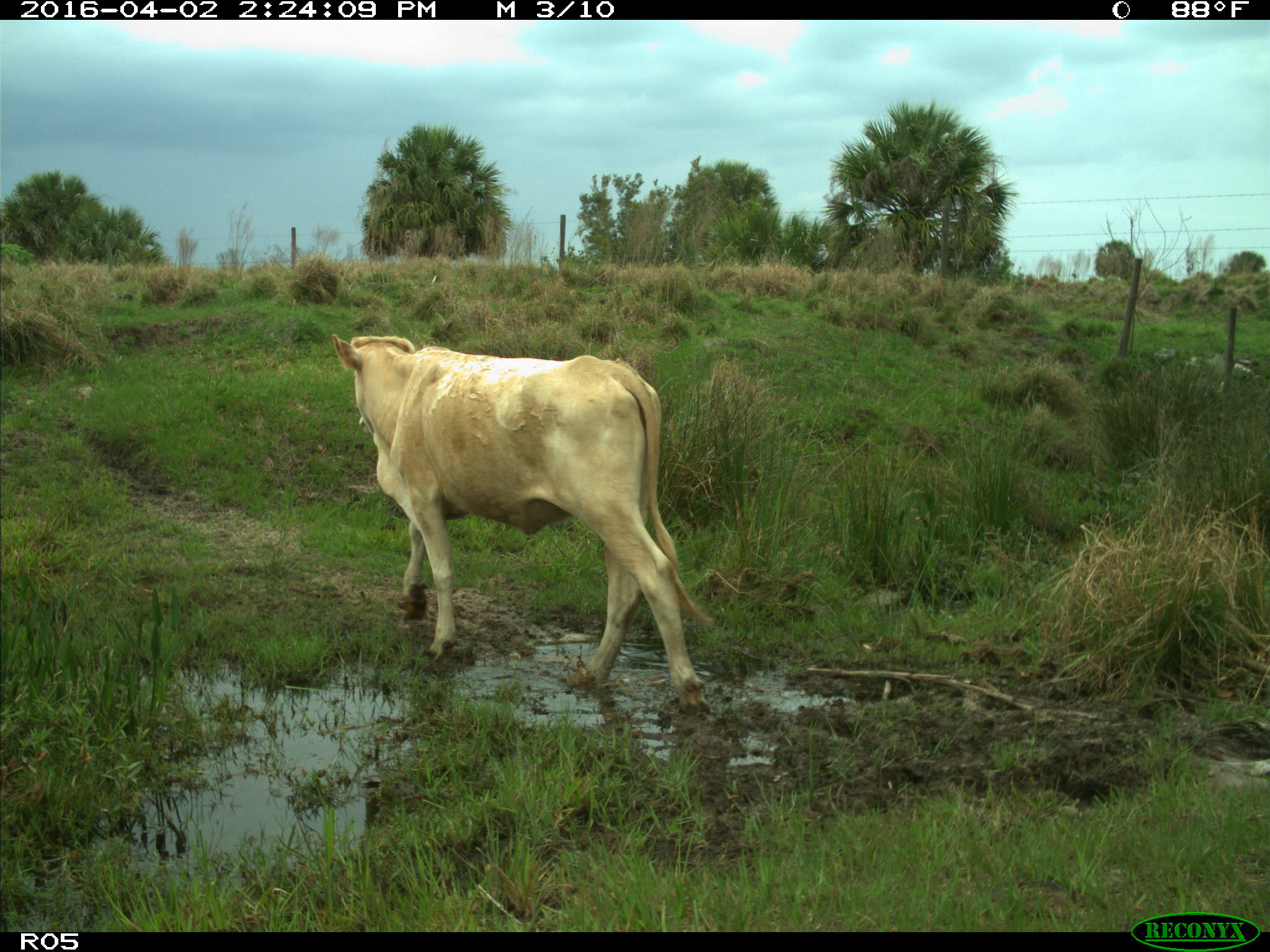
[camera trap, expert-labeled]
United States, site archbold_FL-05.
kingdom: Animalia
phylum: Chordata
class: Mammalia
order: Artiodactyla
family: Bovidae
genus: Bos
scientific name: Bos taurus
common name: domestic cow